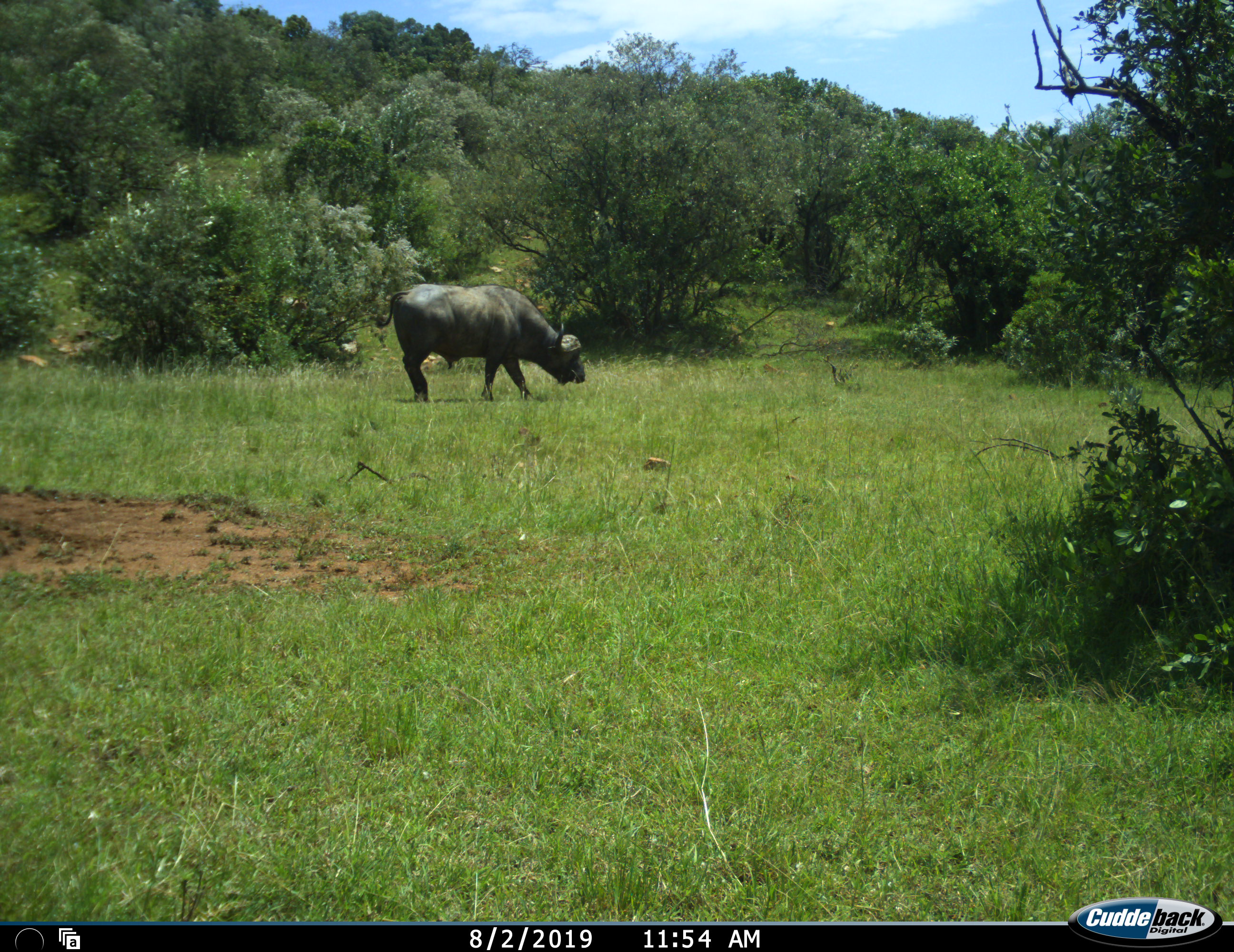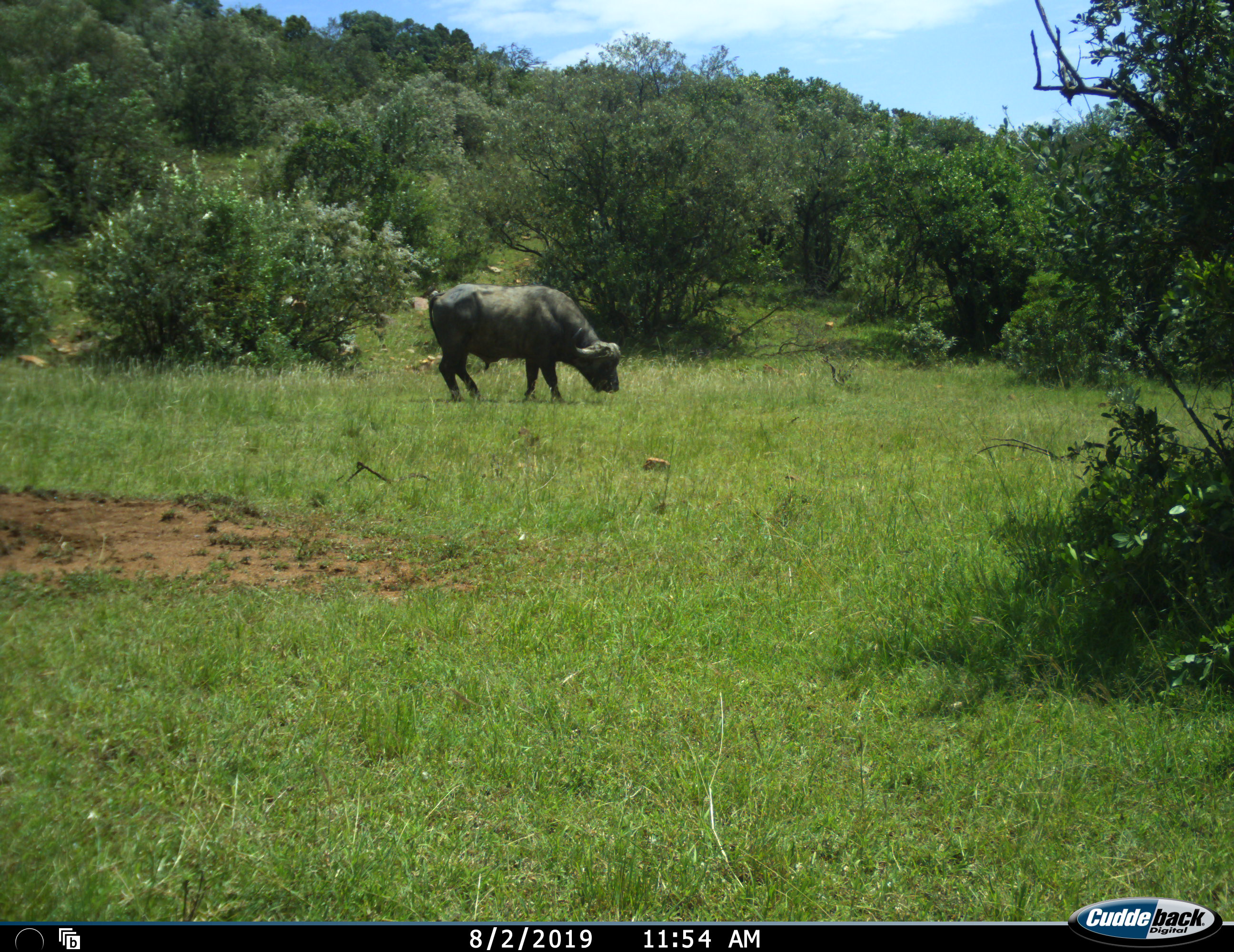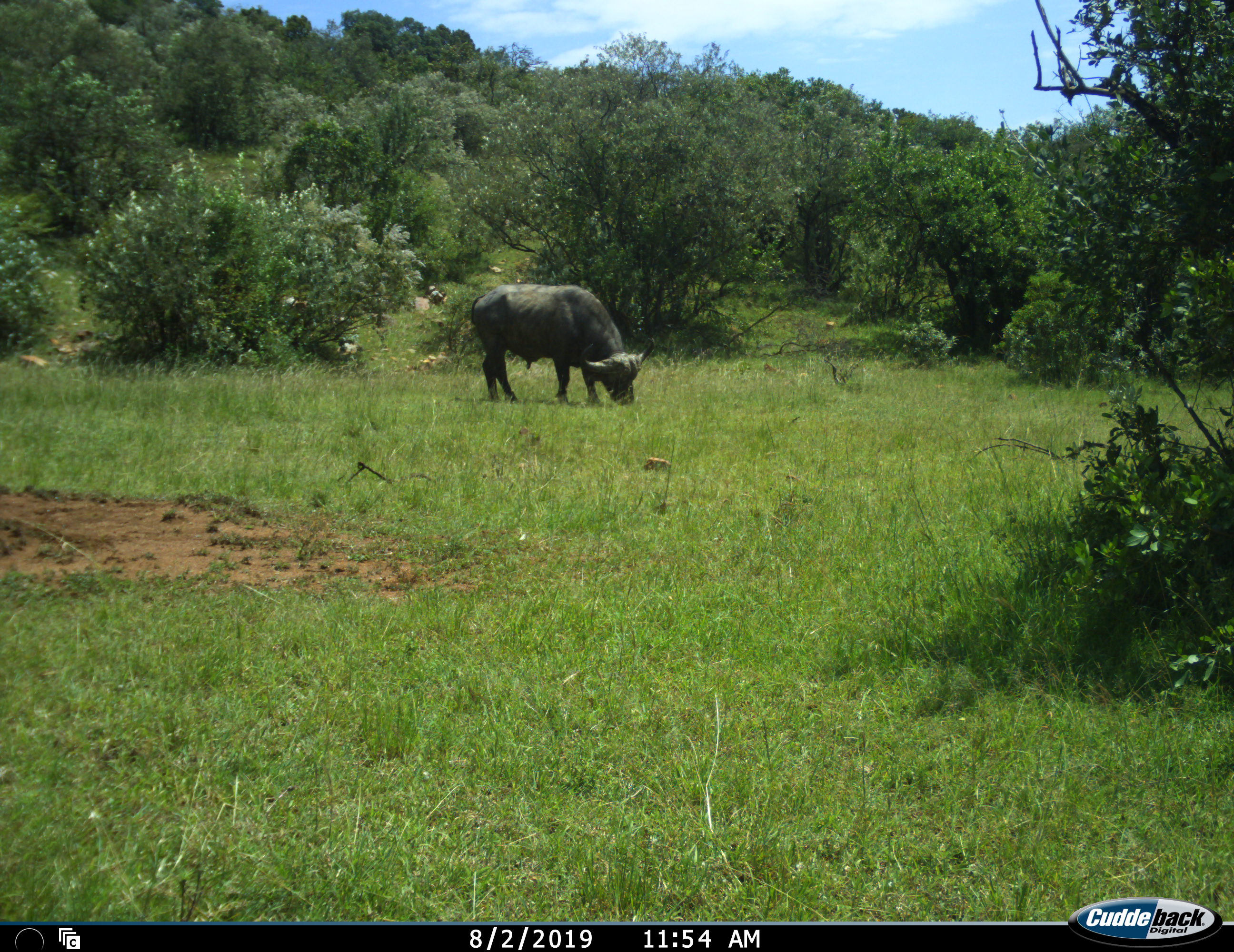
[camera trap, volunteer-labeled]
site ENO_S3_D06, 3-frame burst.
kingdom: Animalia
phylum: Chordata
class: Mammalia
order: Artiodactyla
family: Bovidae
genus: Syncerus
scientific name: Syncerus caffer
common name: african buffalo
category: buffalo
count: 1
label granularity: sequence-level